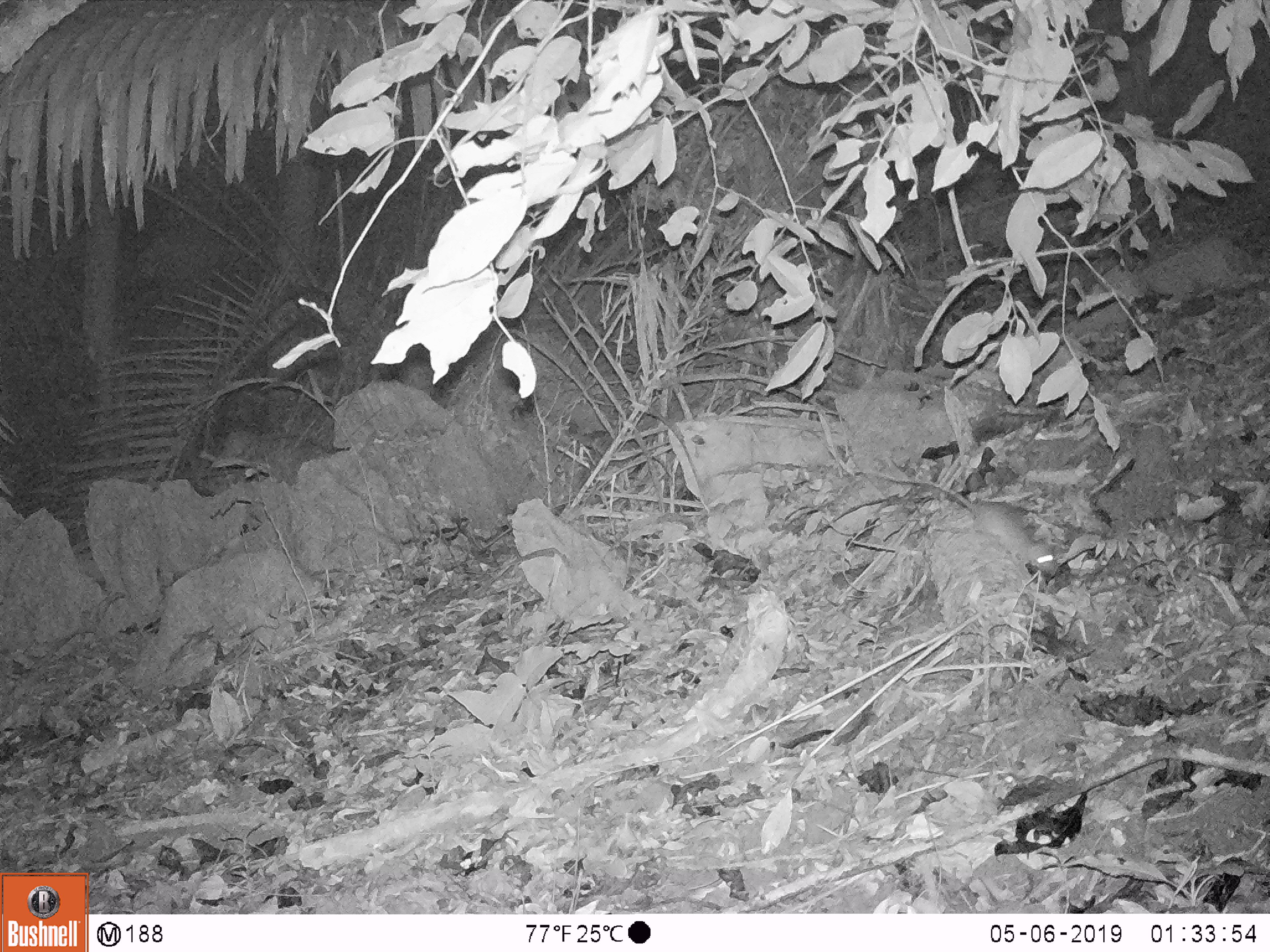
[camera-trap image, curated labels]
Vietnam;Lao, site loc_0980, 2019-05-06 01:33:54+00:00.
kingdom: Animalia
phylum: Chordata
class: Mammalia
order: Rodentia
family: Muridae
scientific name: Muridae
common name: old-world mice and rats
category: unidentified murid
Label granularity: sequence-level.